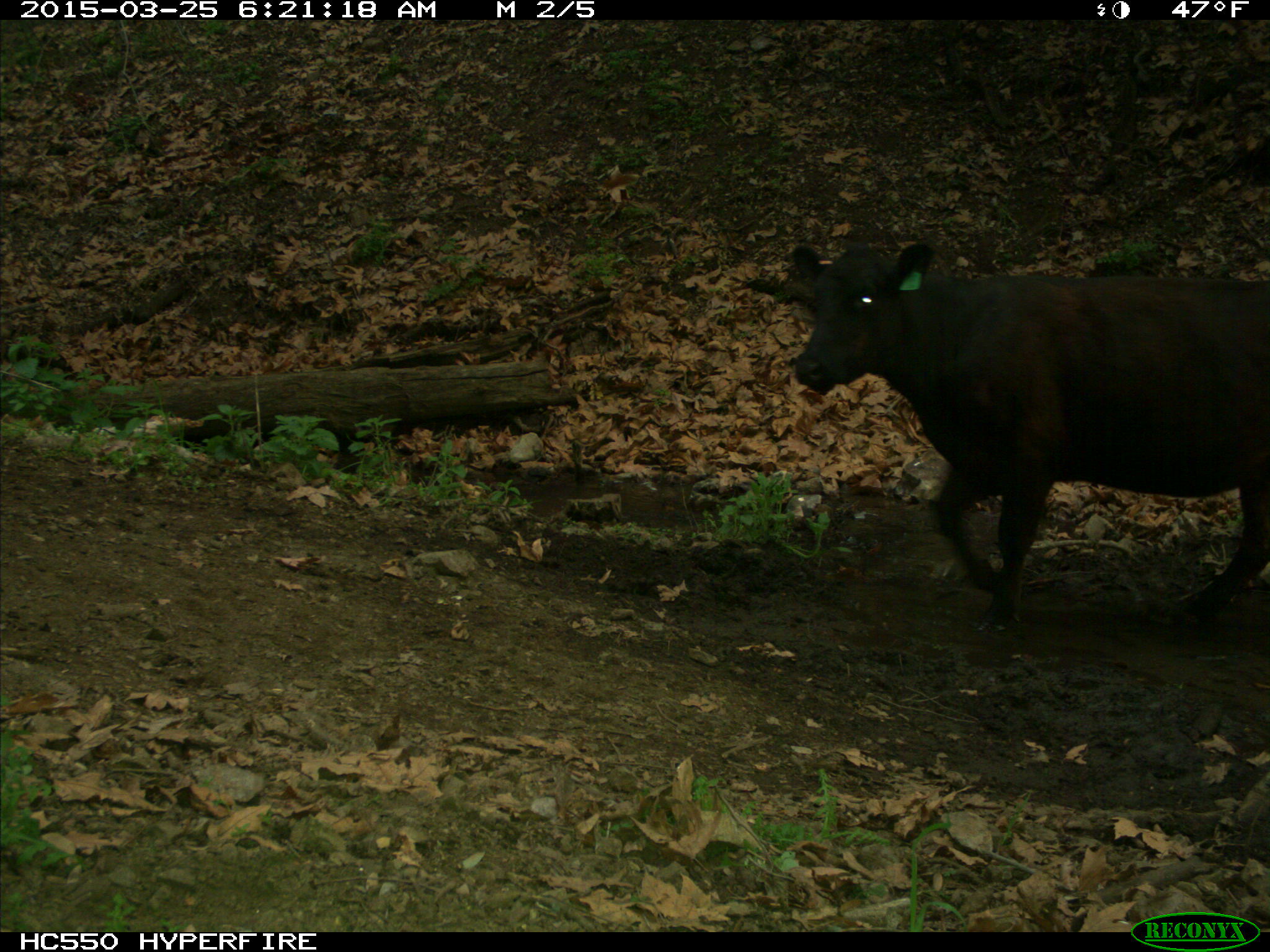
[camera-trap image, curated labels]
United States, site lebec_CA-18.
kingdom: Animalia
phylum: Chordata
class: Mammalia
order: Artiodactyla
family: Bovidae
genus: Bos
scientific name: Bos taurus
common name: domestic cow